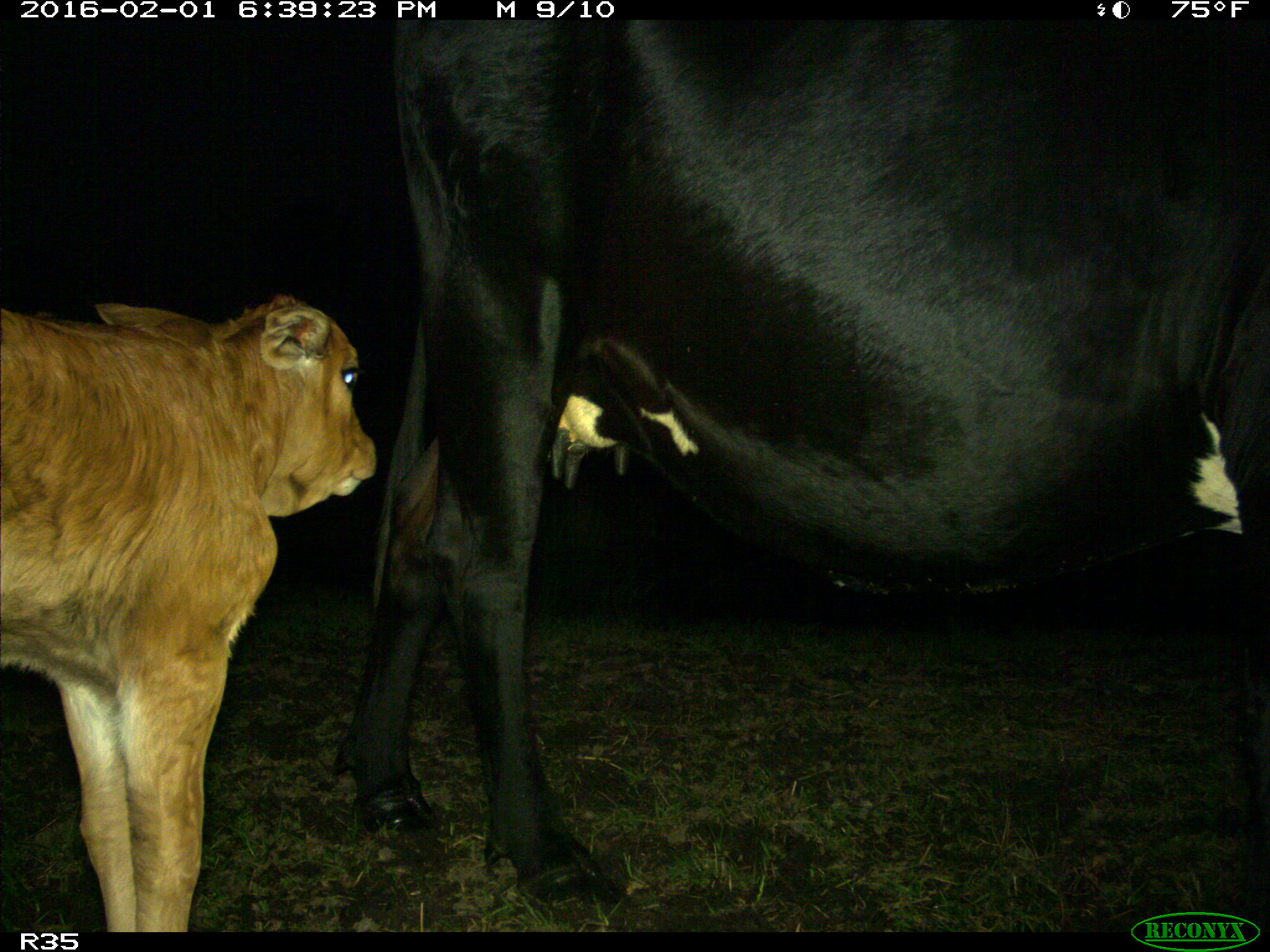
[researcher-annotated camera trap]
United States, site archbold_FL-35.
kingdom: Animalia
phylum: Chordata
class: Mammalia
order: Artiodactyla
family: Bovidae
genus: Bos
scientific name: Bos taurus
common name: domestic cow